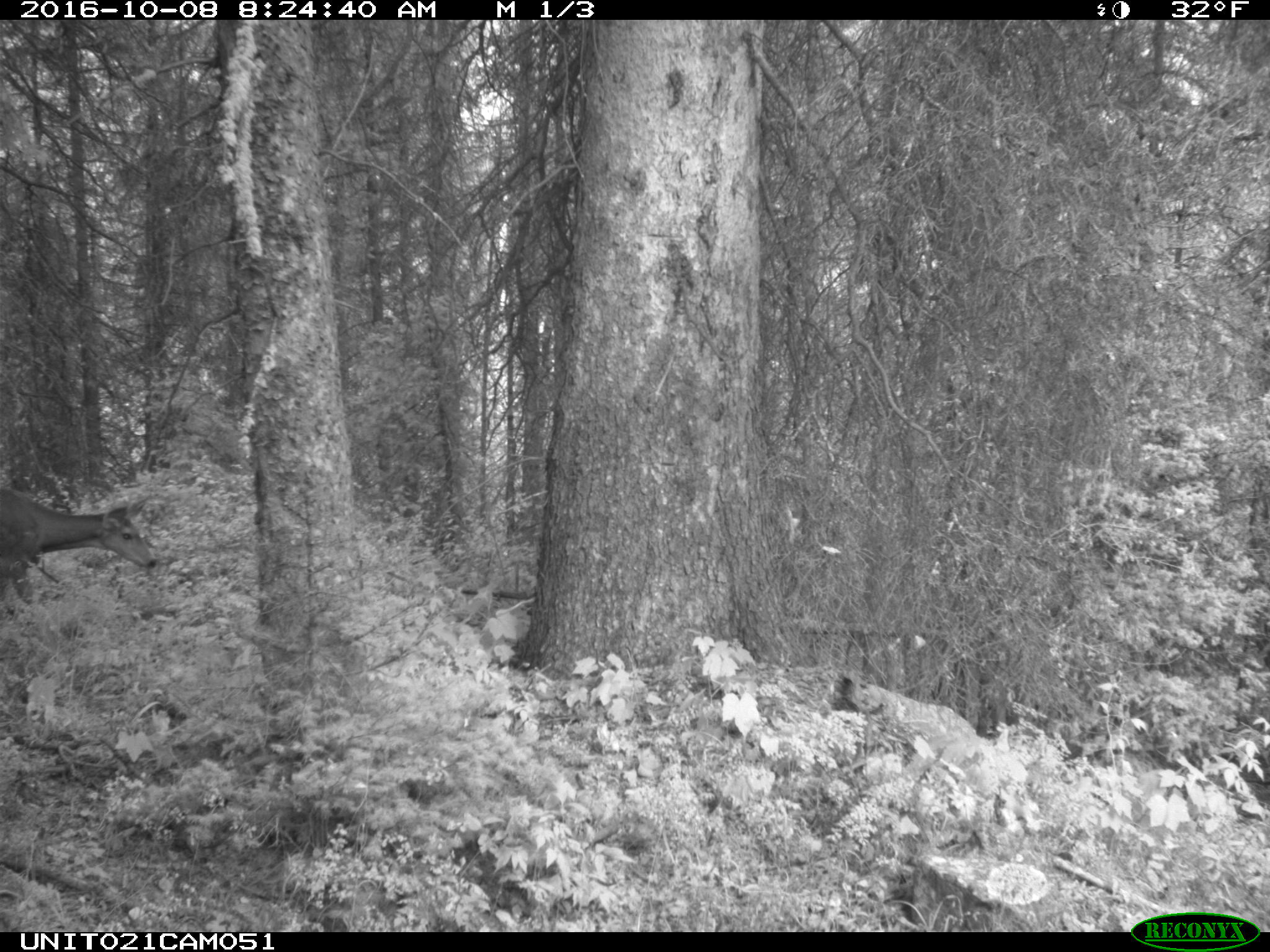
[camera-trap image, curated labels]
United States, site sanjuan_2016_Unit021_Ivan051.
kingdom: Animalia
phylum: Chordata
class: Mammalia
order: Artiodactyla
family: Cervidae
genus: Odocoileus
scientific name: Odocoileus hemionus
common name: mule deer